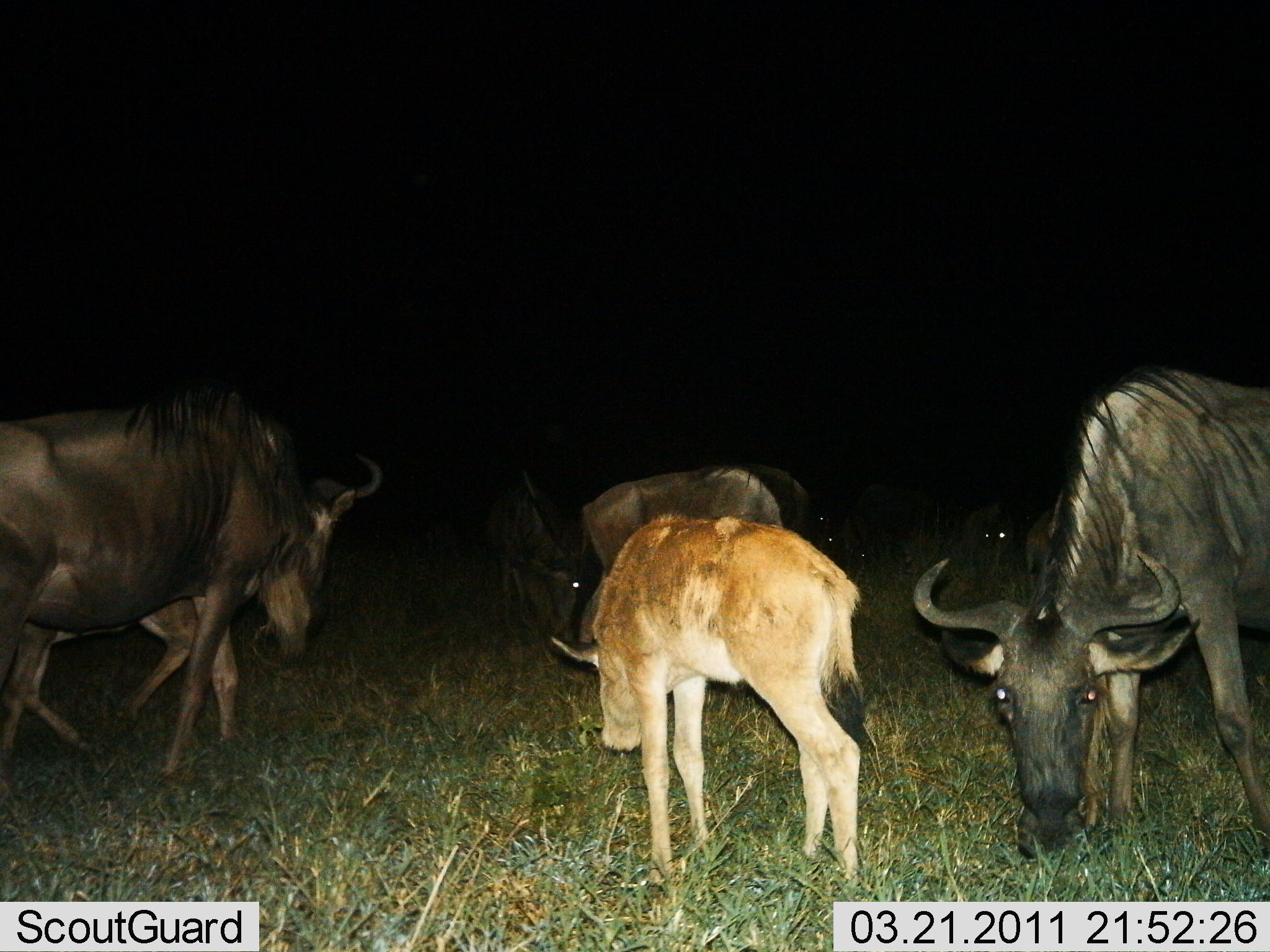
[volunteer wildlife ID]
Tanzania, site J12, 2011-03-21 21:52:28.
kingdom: Animalia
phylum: Chordata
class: Mammalia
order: Artiodactyla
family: Bovidae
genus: Connochaetes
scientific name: Connochaetes taurinus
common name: blue wildebeest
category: wildebeest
Wildebeest (blue wildebeest) (Connochaetes taurinus), count 7. Behavior (volunteer vote fractions): standing 30%, resting 0%, moving 0%, interacting 10%. Young present (vote fraction): 80%. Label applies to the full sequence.